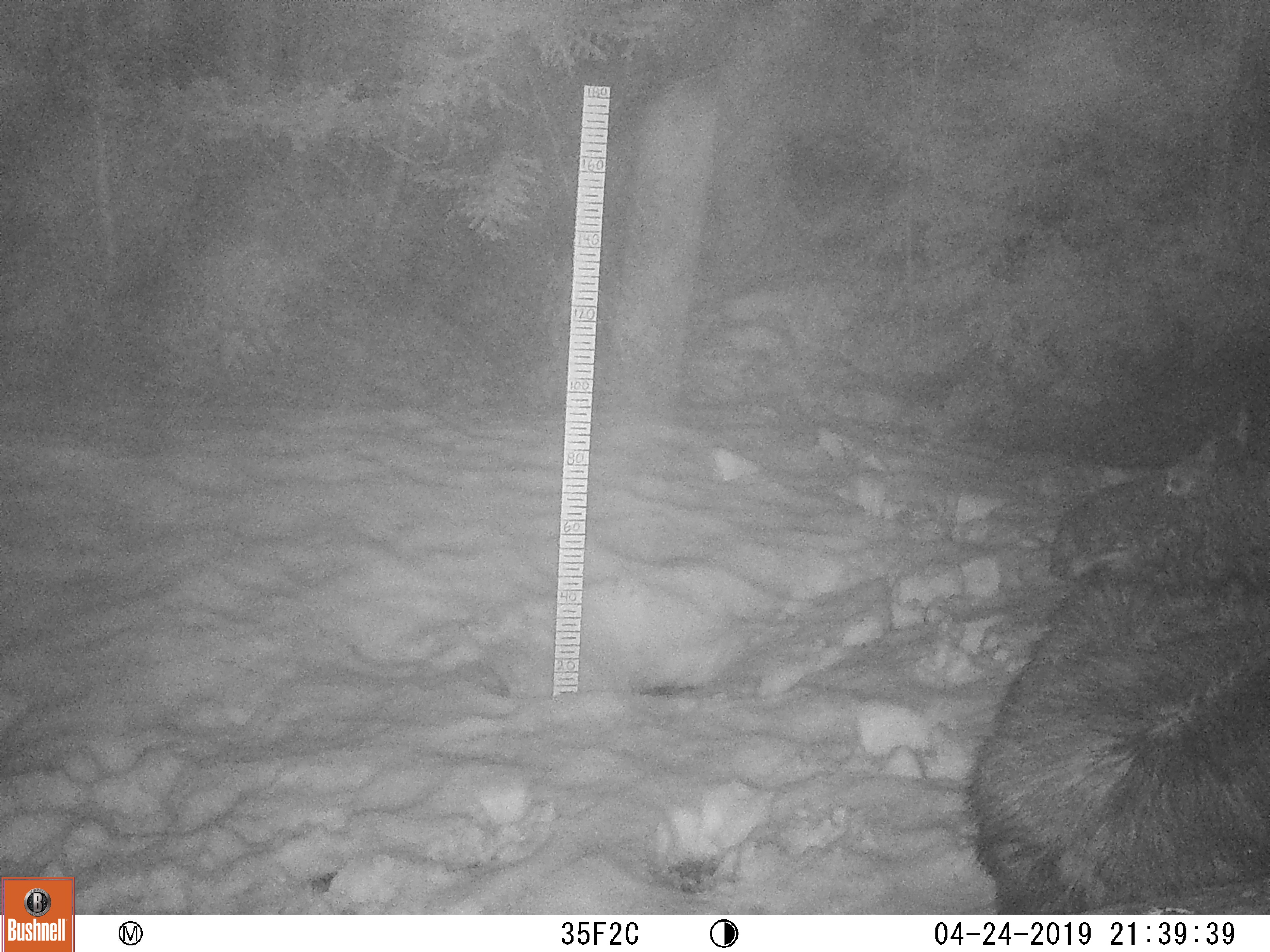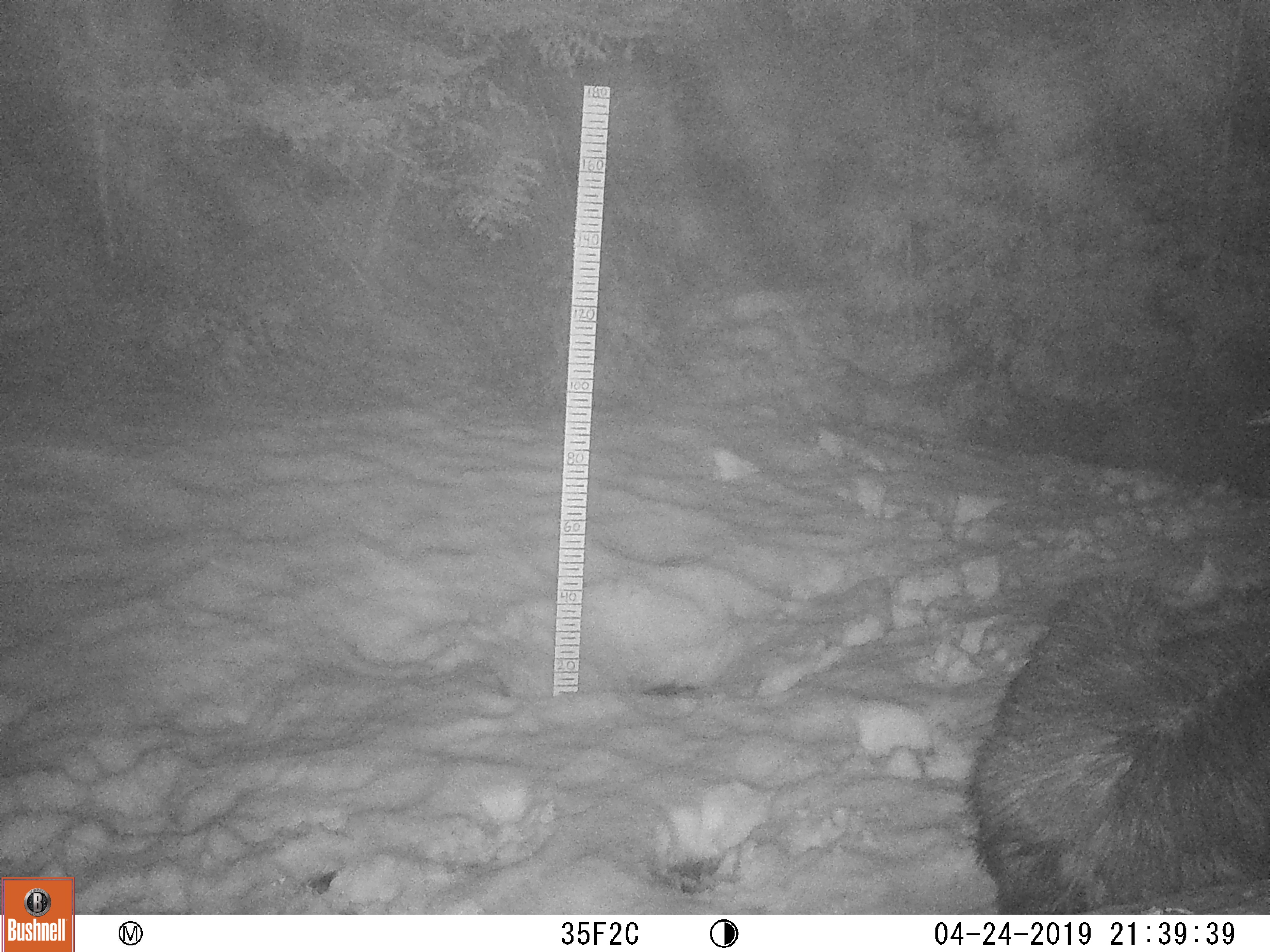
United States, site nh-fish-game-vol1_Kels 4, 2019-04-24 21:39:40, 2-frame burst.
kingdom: Animalia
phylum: Chordata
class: Mammalia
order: Artiodactyla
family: Cervidae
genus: Alces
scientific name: Alces alces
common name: moose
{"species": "moose (Alces alces)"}